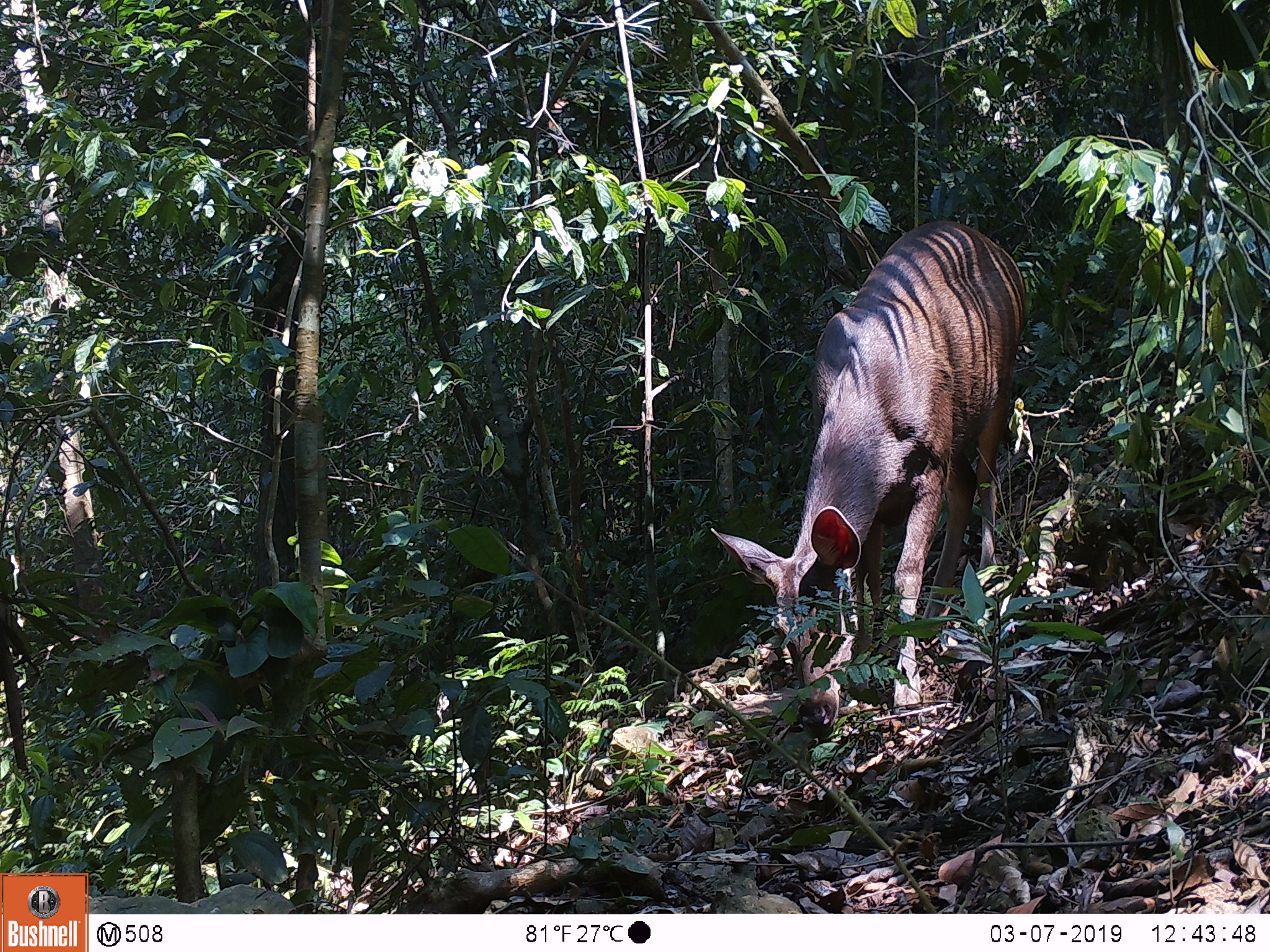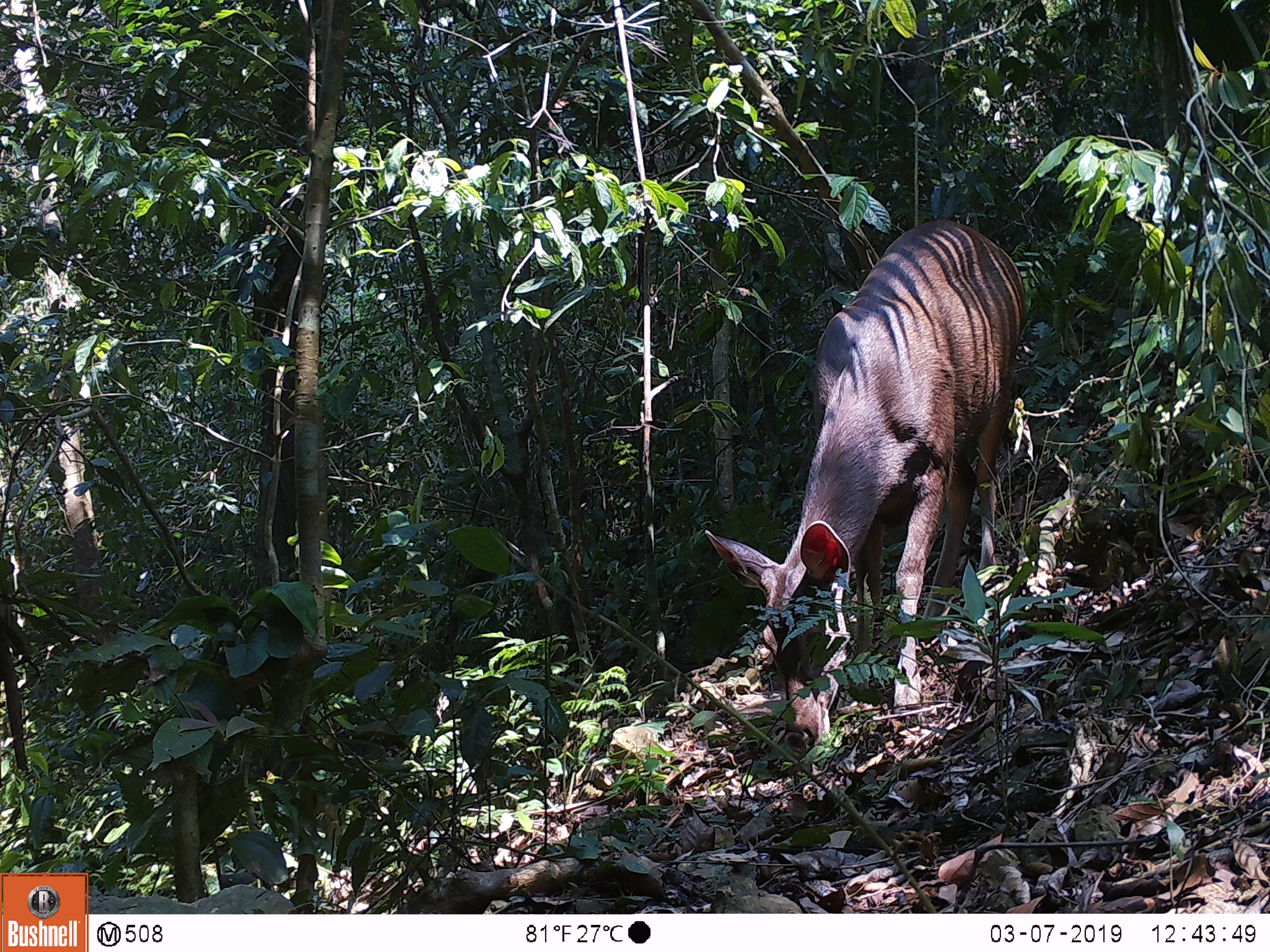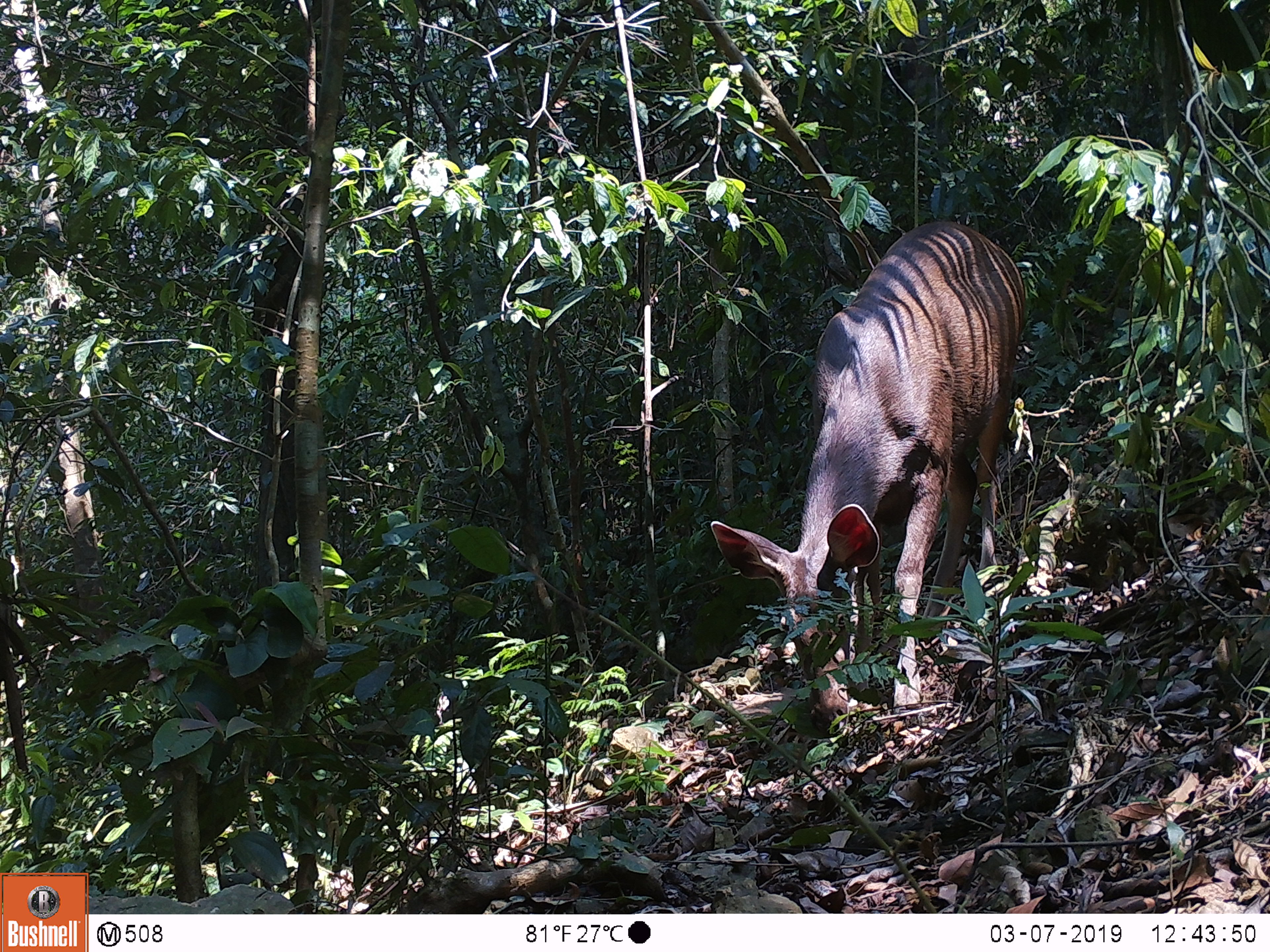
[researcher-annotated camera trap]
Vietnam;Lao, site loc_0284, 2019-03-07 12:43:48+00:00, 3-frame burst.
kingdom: Animalia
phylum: Chordata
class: Mammalia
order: Artiodactyla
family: Cervidae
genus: Rusa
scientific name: Rusa unicolor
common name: sambar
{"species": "sambar (Rusa unicolor)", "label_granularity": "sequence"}